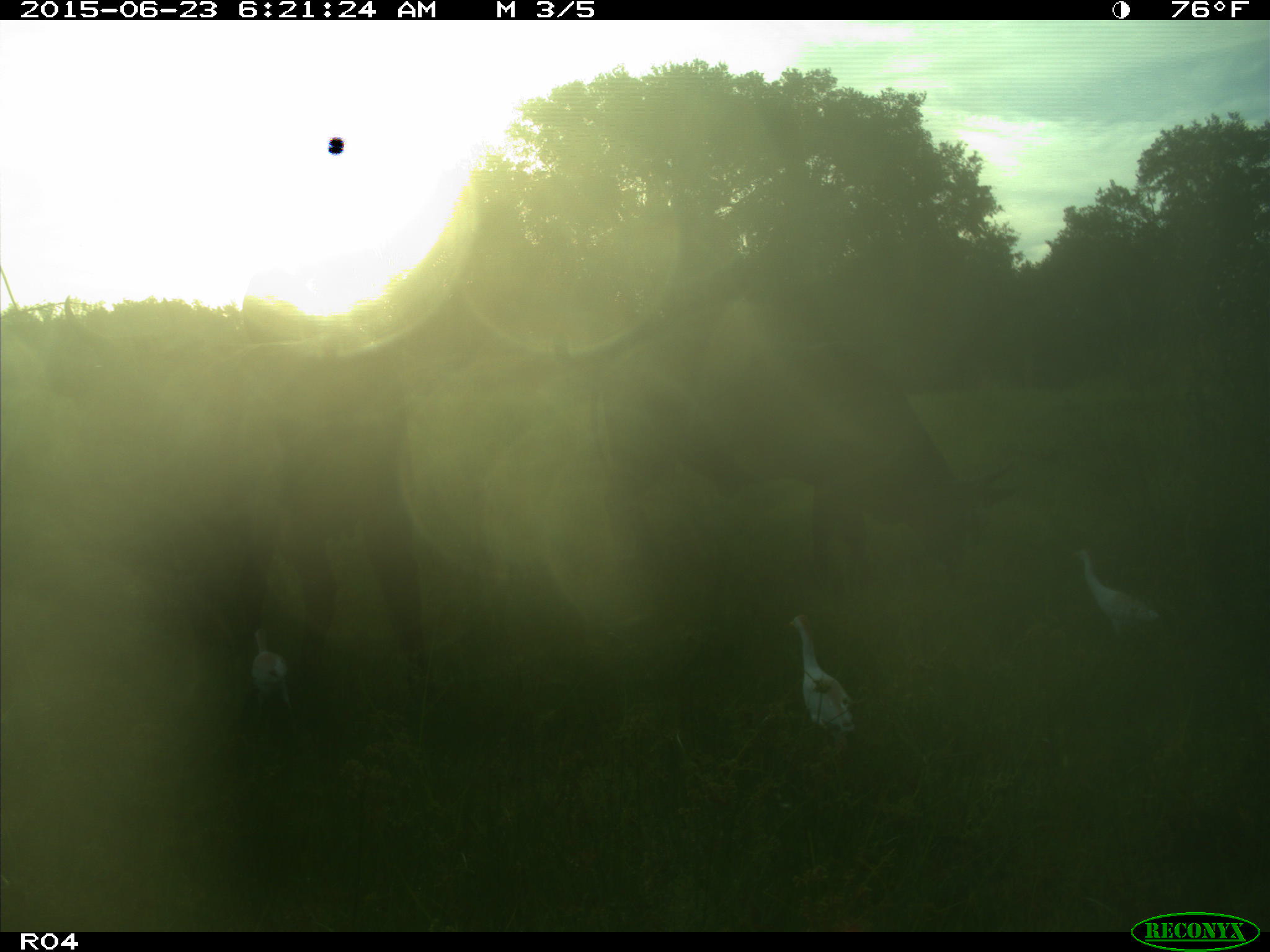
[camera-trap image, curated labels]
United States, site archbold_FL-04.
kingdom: Animalia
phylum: Chordata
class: Mammalia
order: Artiodactyla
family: Bovidae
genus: Bos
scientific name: Bos taurus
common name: domestic cow